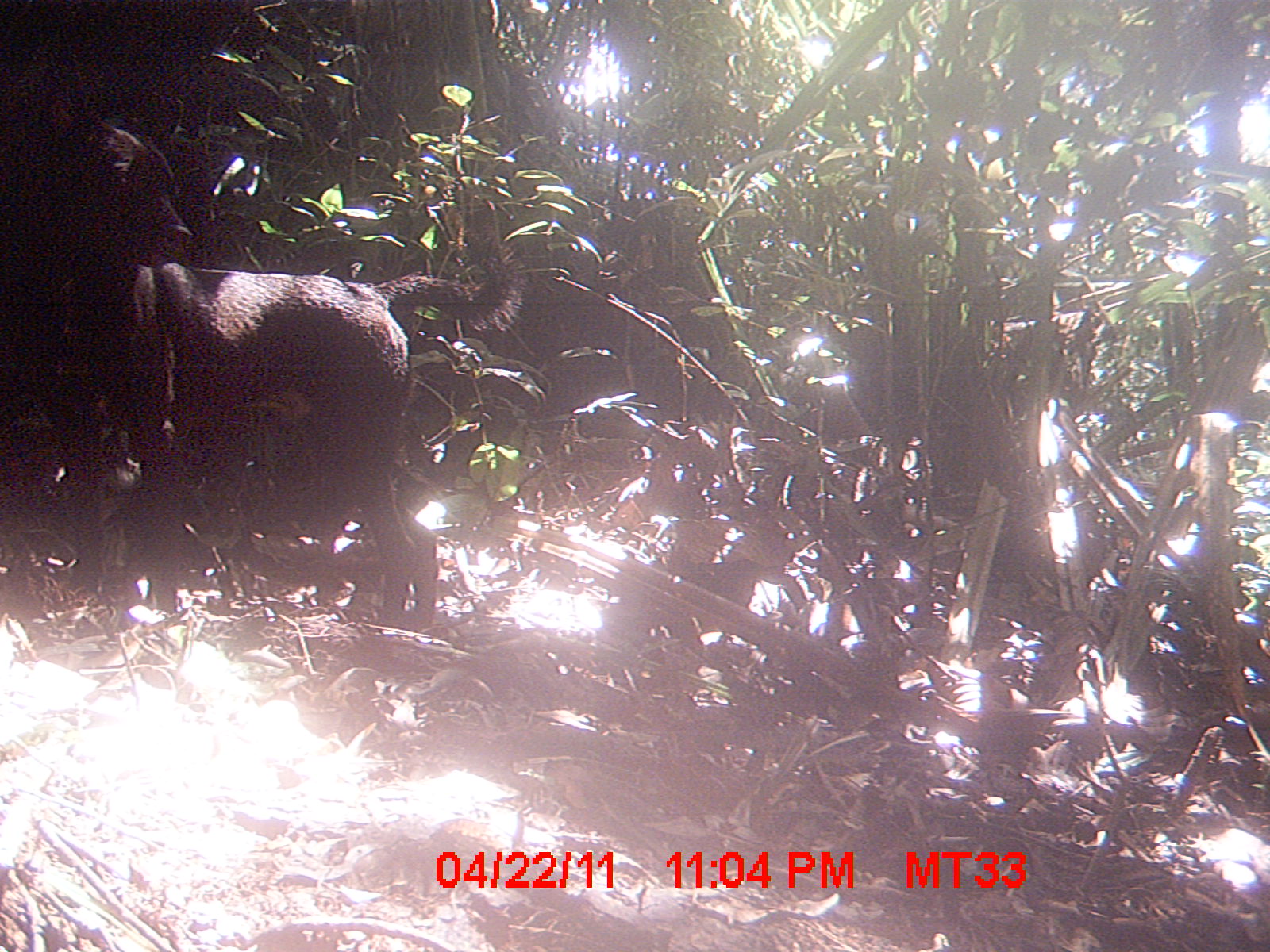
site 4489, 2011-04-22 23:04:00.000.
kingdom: Animalia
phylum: Chordata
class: Mammalia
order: Carnivora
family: Canidae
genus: Canis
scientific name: Canis familiaris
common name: domestic dog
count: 2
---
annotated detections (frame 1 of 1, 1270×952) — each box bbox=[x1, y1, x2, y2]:
canis familiaris: bbox=[25, 72, 520, 637]